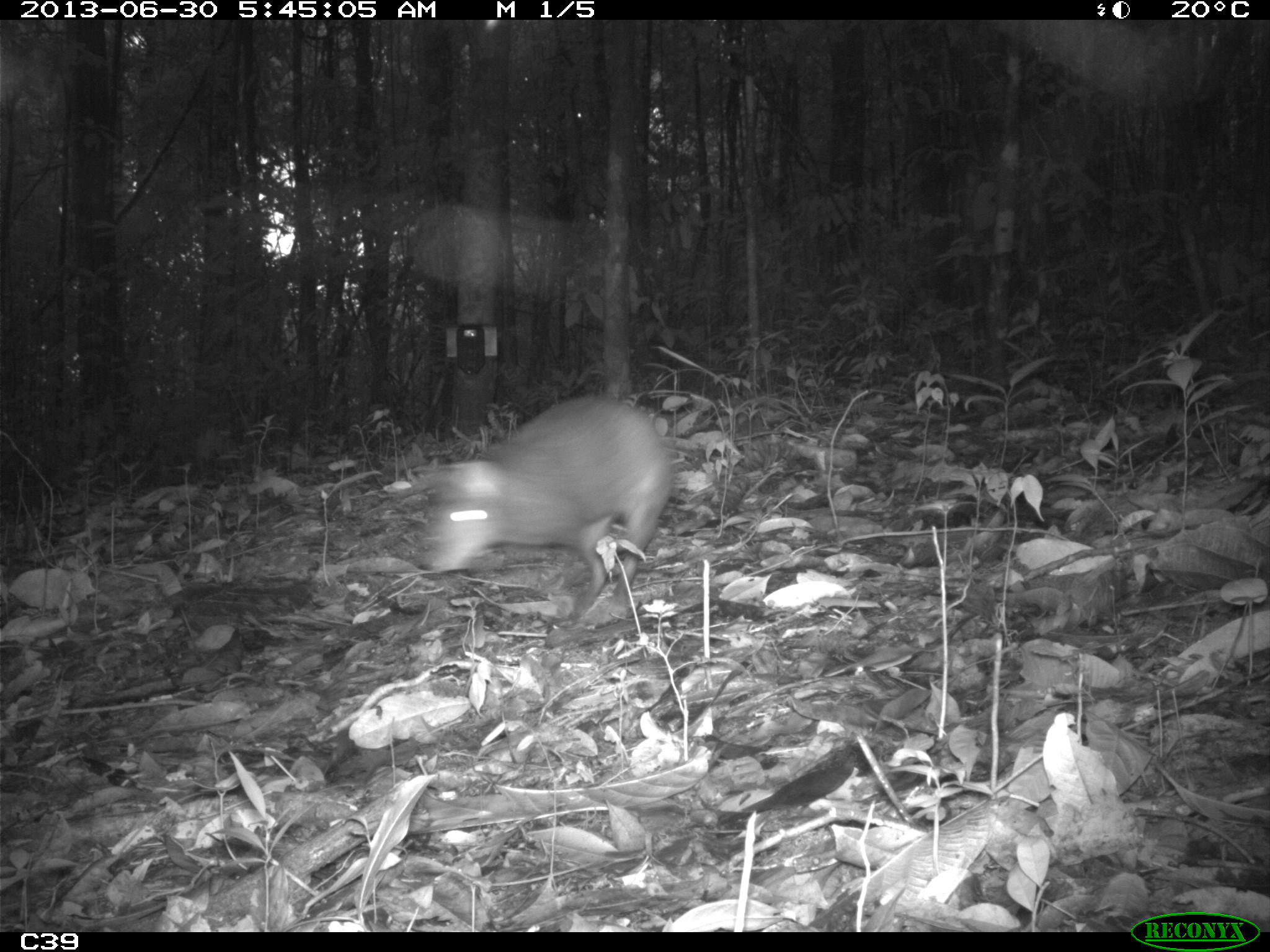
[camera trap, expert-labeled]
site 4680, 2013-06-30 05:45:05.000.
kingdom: Animalia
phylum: Chordata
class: Mammalia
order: Rodentia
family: Dasyproctidae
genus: Dasyprocta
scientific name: Dasyprocta leporina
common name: red-rumped agouti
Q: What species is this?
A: Dasyprocta leporina (red-rumped agouti).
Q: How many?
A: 1.